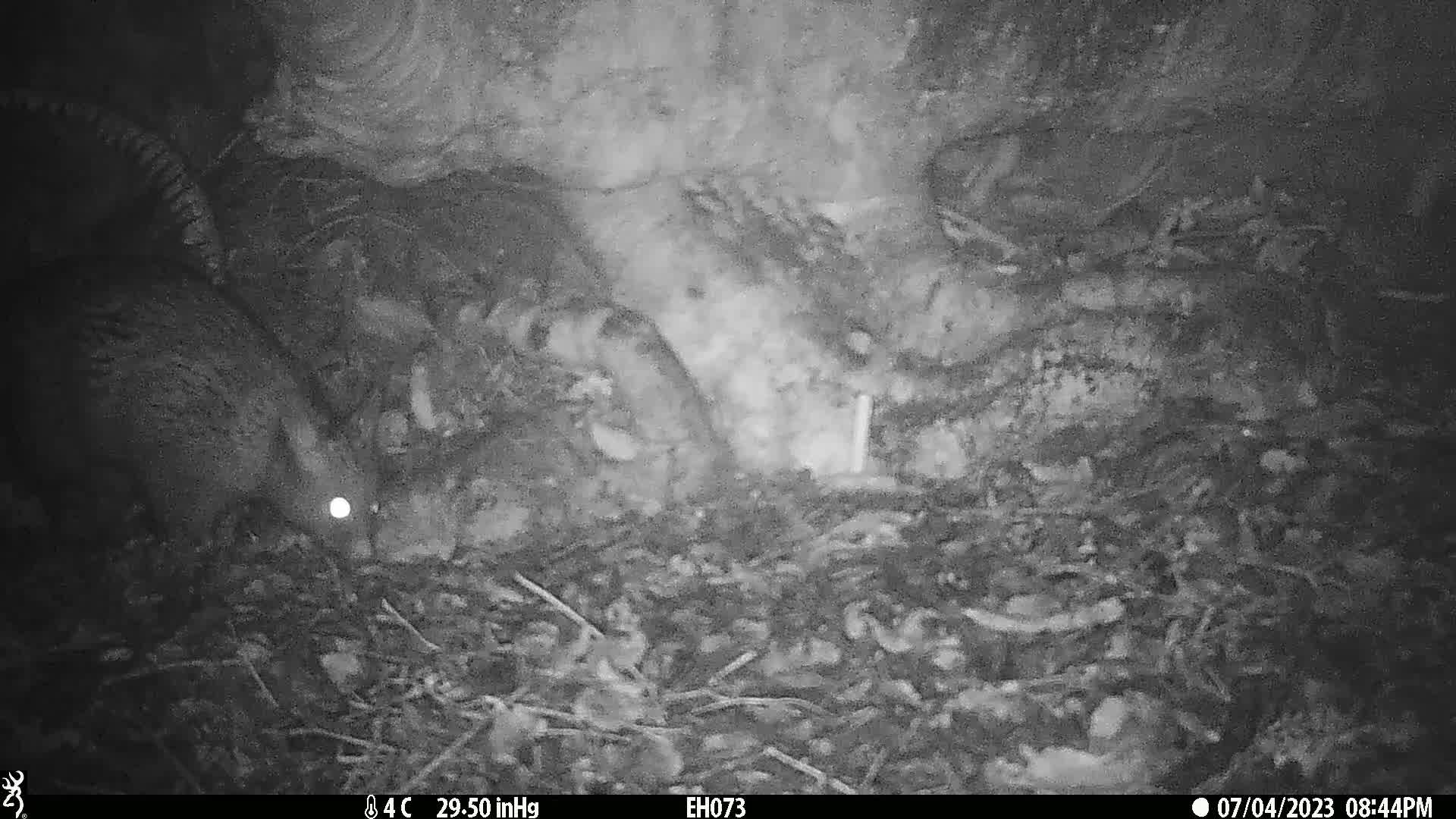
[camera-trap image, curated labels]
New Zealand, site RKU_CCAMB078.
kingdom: Animalia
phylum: Chordata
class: Mammalia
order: Diprotodontia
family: Phalangeridae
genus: Trichosurus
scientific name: Trichosurus vulpecula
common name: common brushtail possum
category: possum